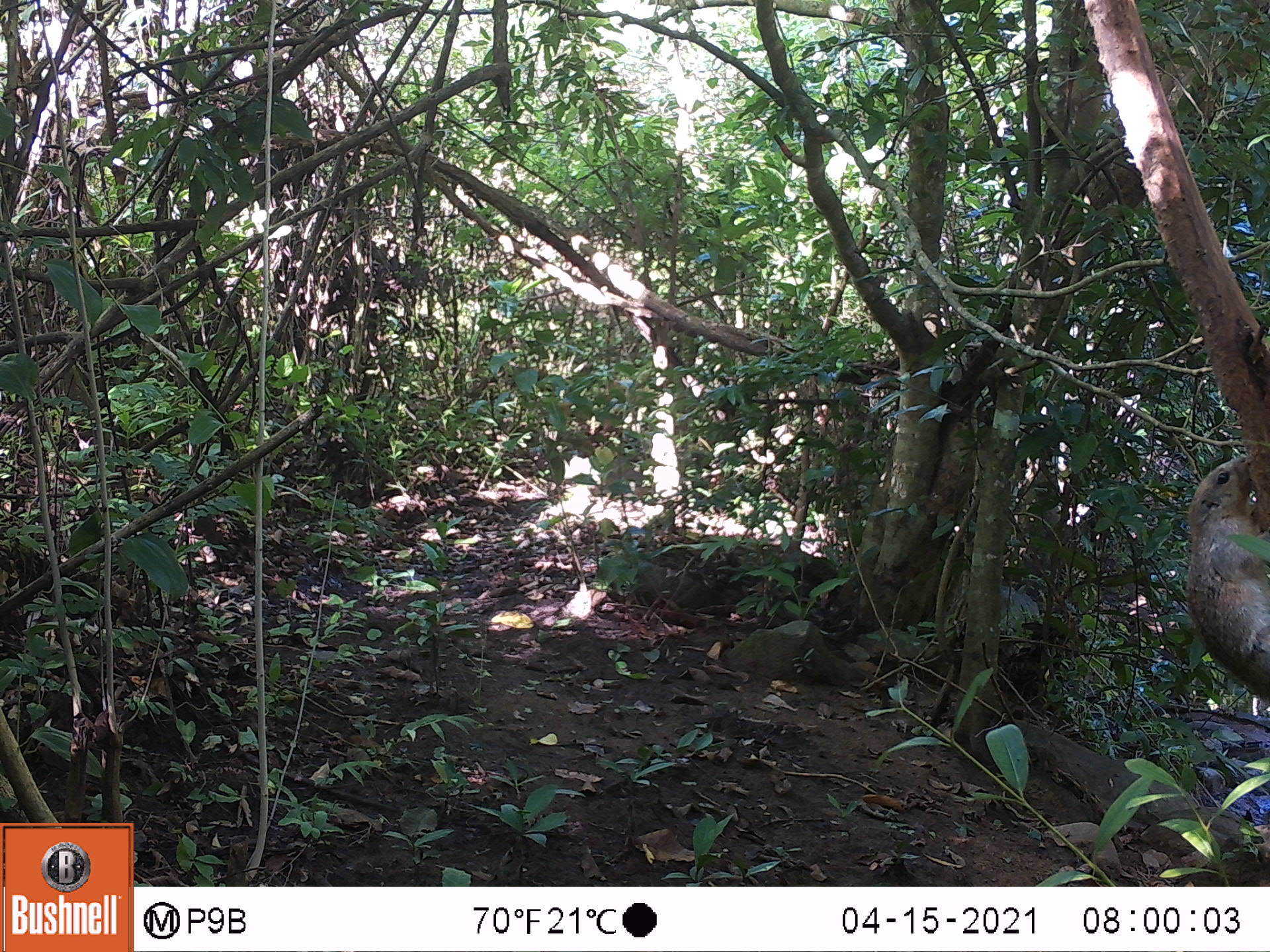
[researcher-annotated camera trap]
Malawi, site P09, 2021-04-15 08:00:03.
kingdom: Animalia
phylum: Chordata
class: Mammalia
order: Rodentia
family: Sciuridae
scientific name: Sciuridae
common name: squirrel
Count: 1.